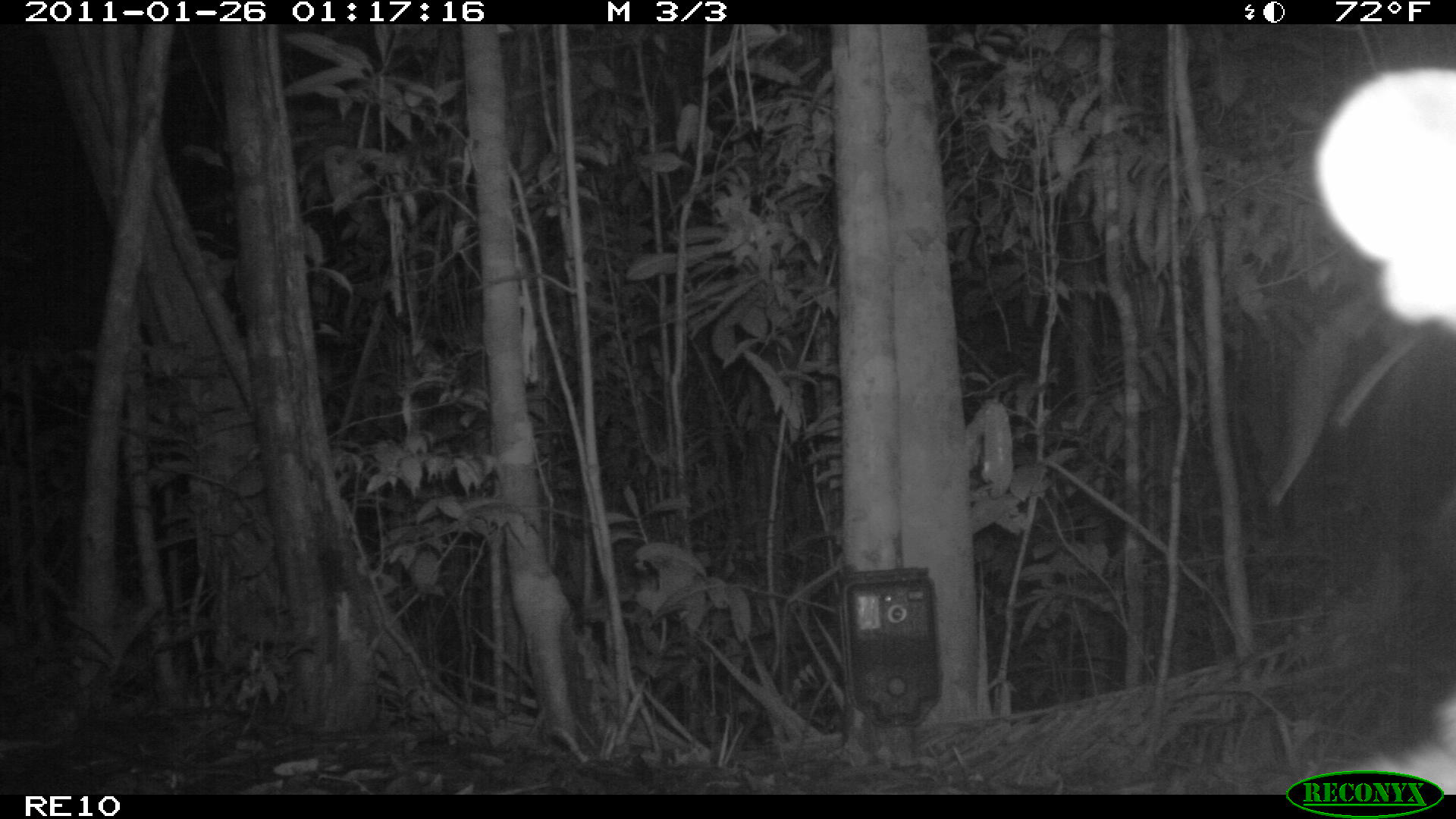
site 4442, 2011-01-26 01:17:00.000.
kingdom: Animalia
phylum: Chordata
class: Mammalia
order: Carnivora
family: Eupleridae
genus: Cryptoprocta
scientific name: Cryptoprocta ferox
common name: fossa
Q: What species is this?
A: Cryptoprocta ferox (fossa).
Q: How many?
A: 1.